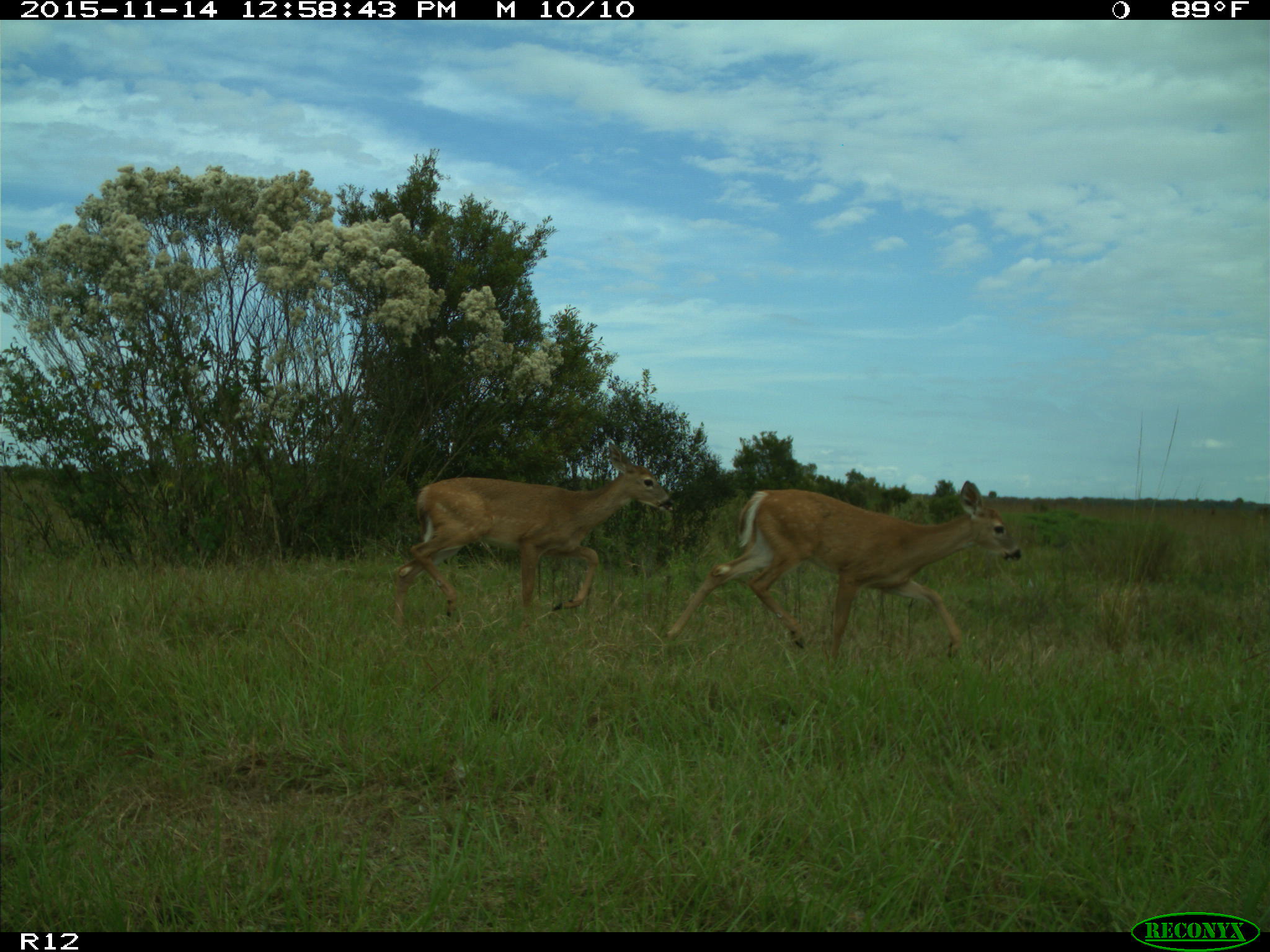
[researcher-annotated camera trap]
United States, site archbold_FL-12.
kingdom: Animalia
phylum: Chordata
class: Mammalia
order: Artiodactyla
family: Cervidae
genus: Odocoileus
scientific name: Odocoileus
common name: deer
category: unidentified deer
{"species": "unidentified deer (deer) (Odocoileus)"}